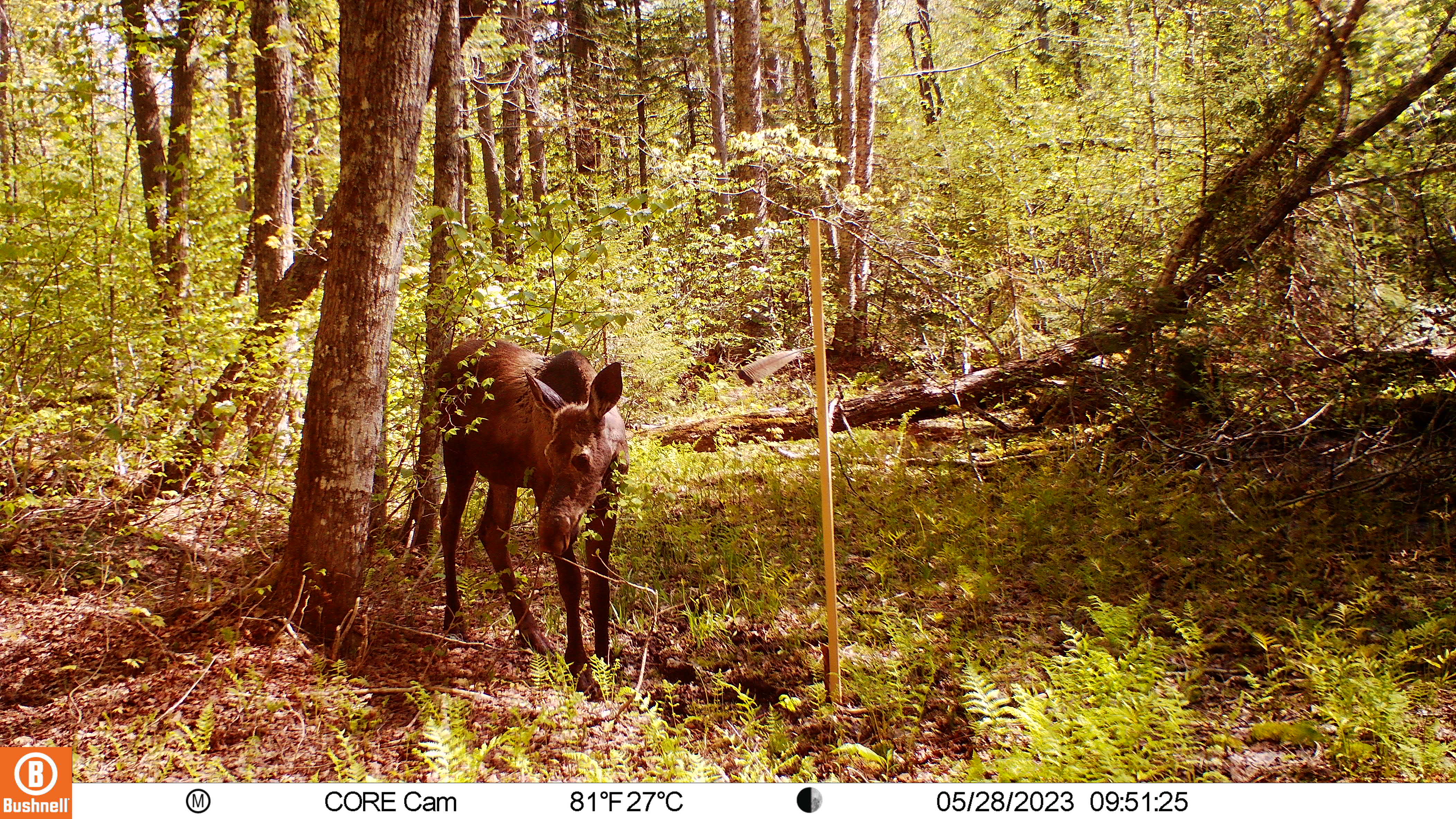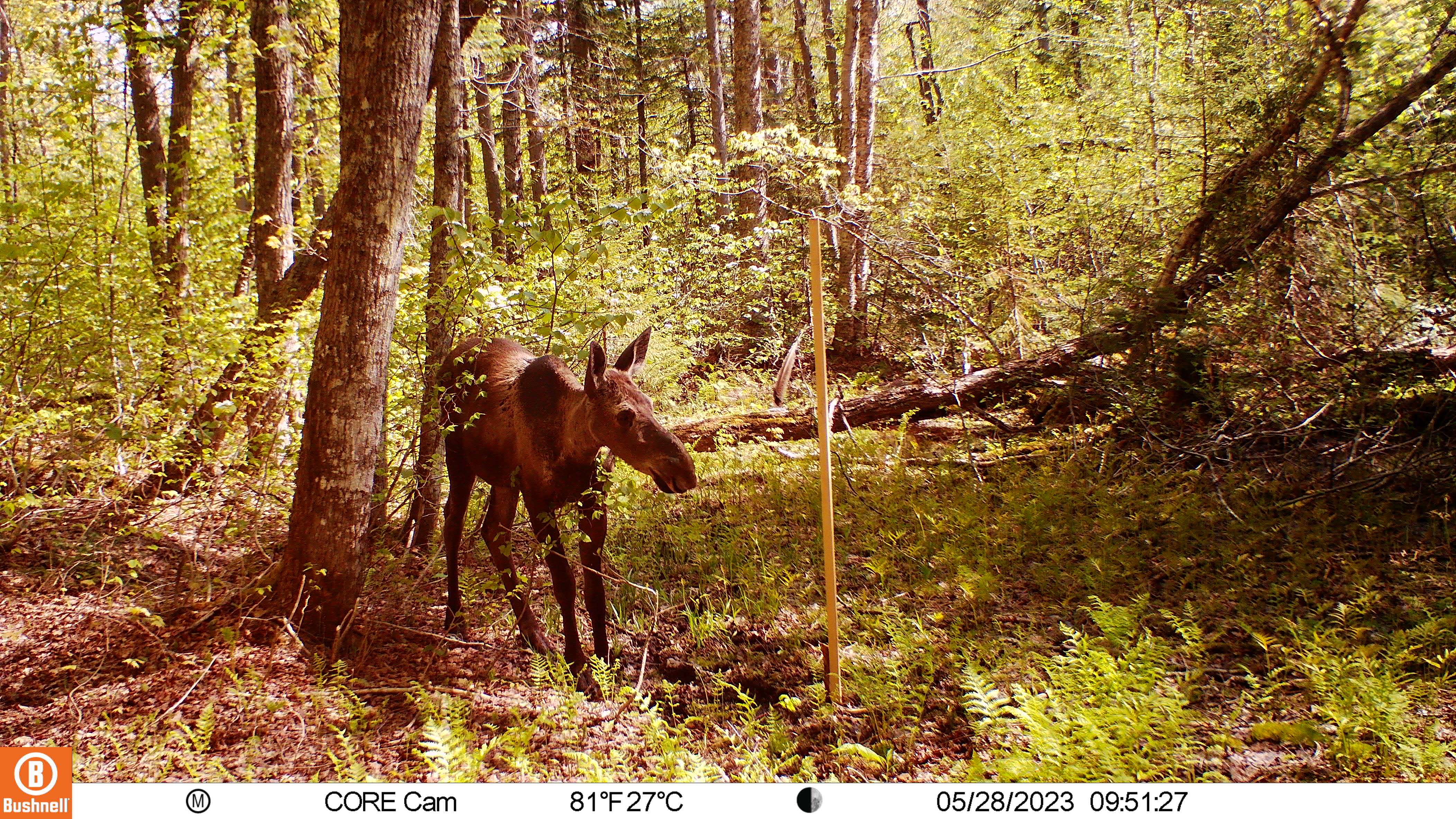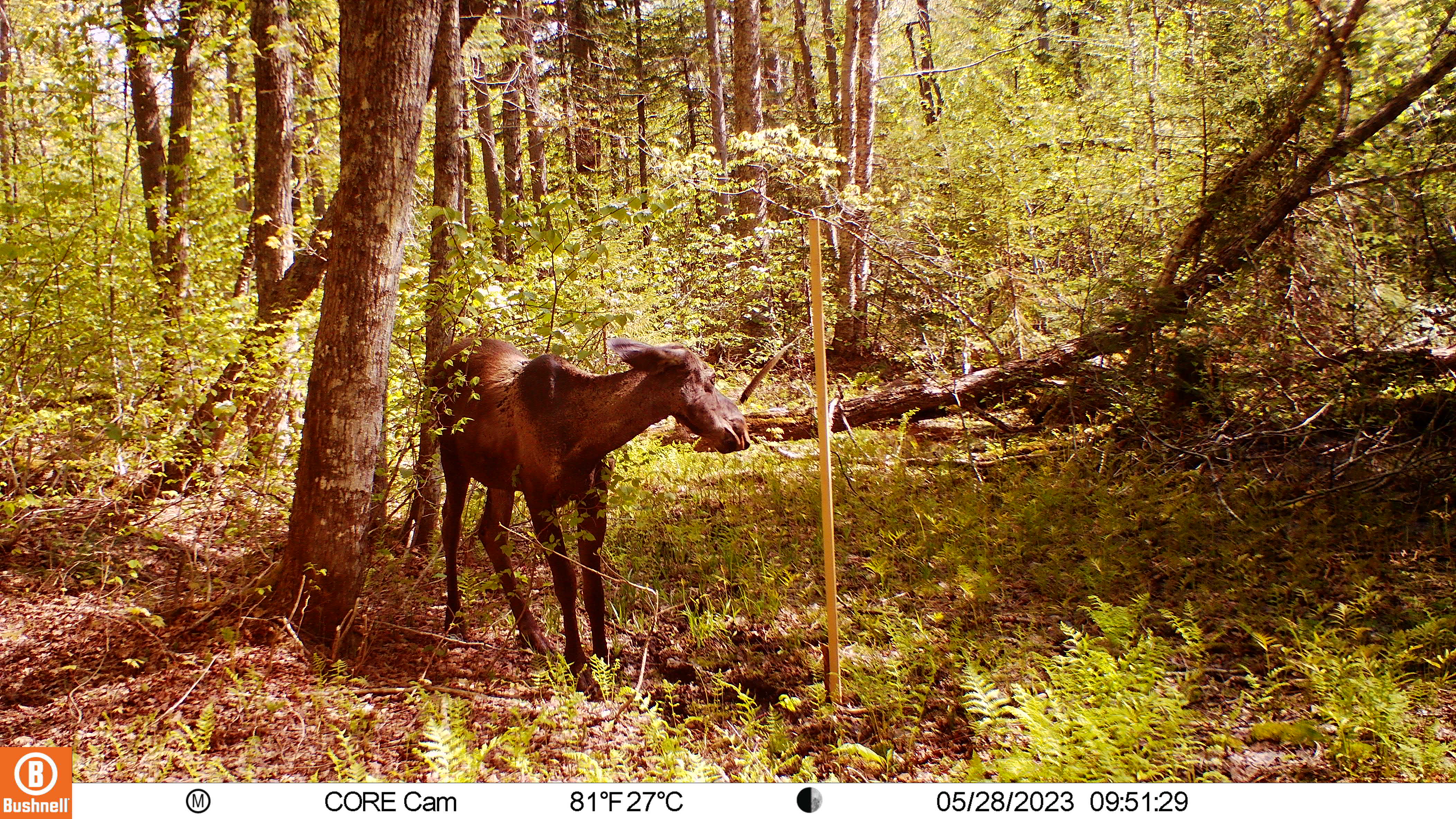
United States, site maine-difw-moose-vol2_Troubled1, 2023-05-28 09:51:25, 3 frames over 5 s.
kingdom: Animalia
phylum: Chordata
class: Mammalia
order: Artiodactyla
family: Cervidae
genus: Alces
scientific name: Alces alces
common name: moose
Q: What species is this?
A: Moose (Alces alces).